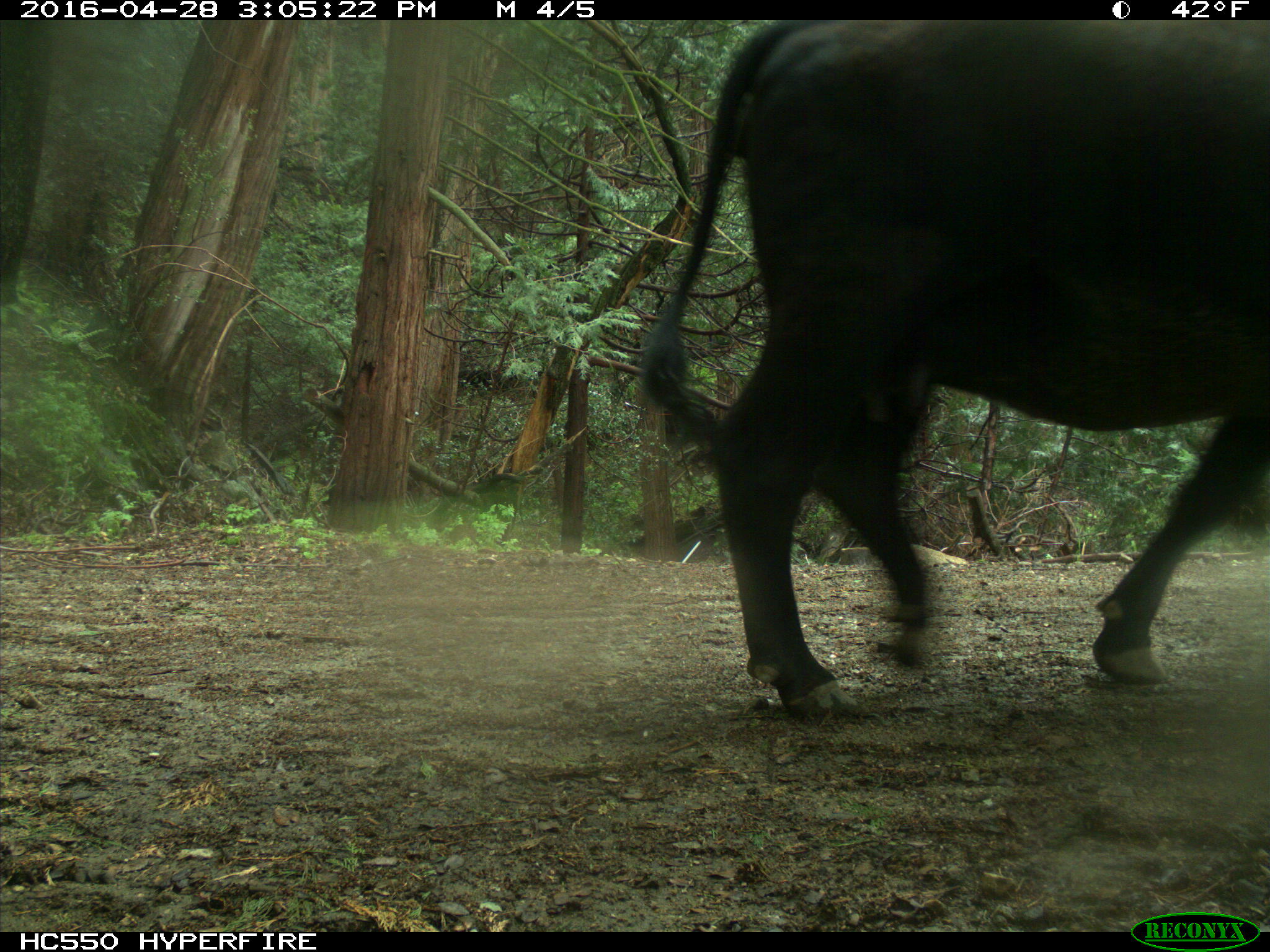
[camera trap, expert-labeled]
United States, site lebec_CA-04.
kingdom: Animalia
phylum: Chordata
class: Mammalia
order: Artiodactyla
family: Bovidae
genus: Bos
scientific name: Bos taurus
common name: domestic cow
Bos taurus (domestic cow).